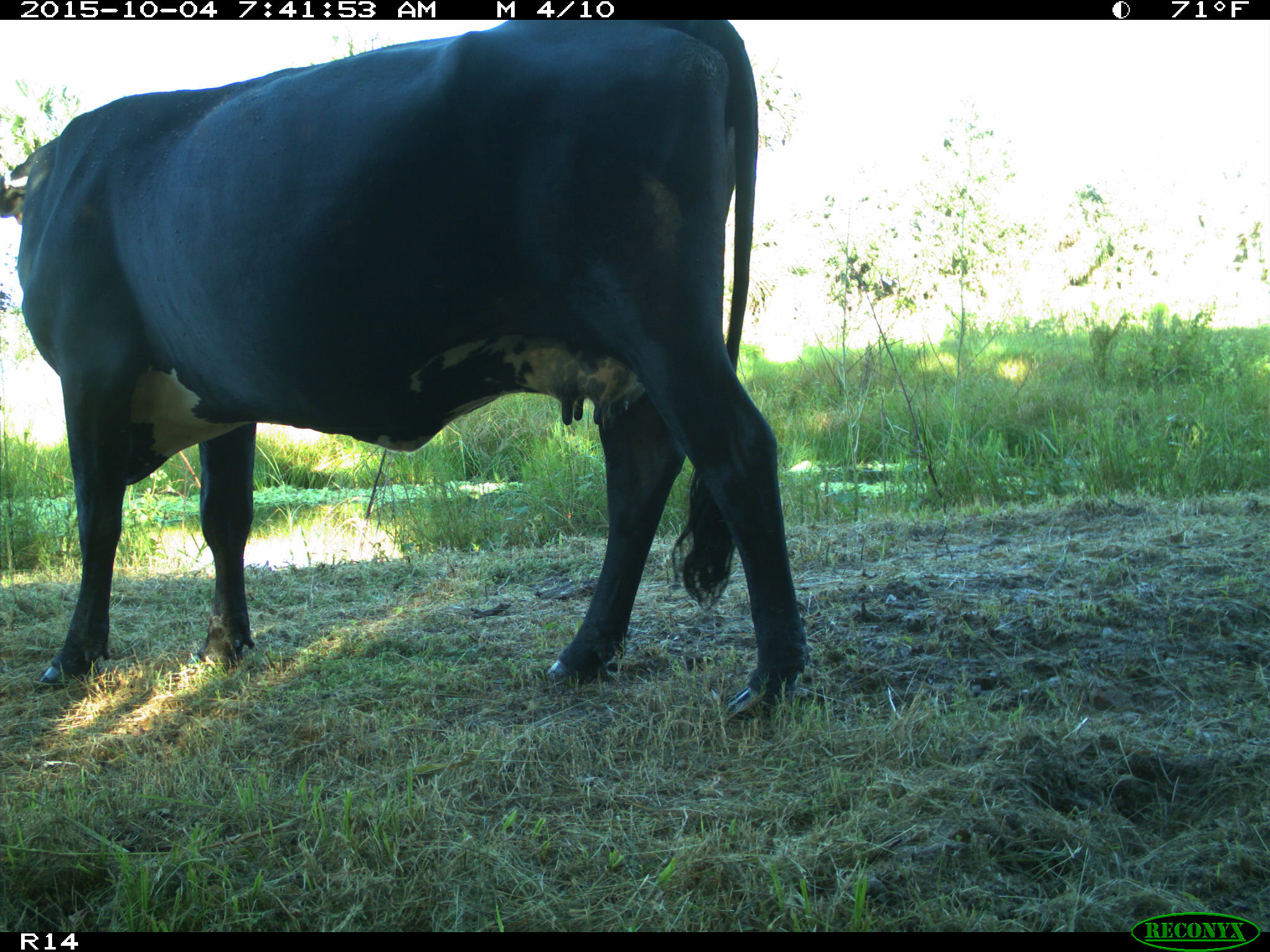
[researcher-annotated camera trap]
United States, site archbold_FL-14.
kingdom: Animalia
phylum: Chordata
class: Mammalia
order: Artiodactyla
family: Bovidae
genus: Bos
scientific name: Bos taurus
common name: domestic cow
Bos taurus (domestic cow).